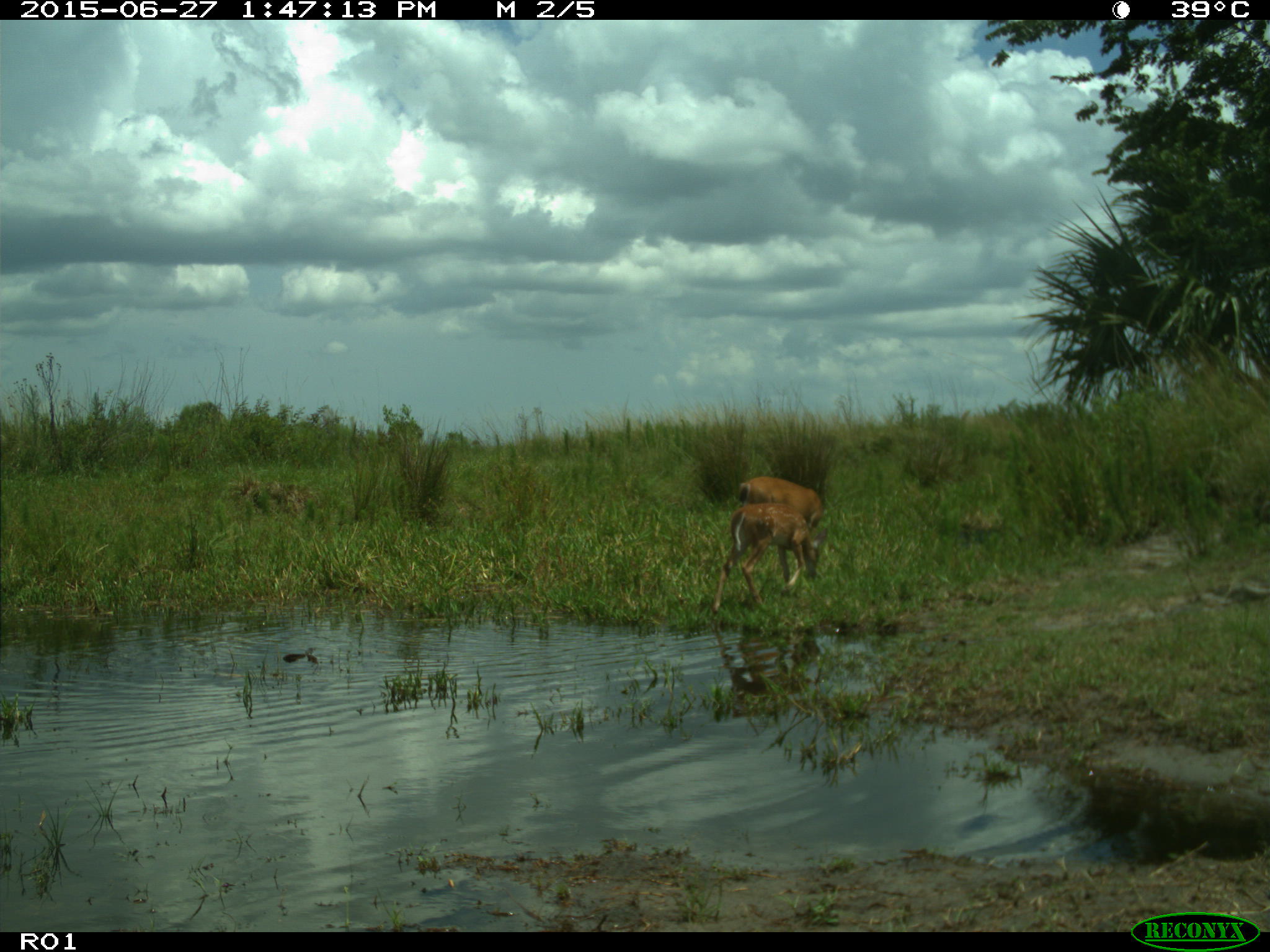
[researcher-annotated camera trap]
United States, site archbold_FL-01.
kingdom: Animalia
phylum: Chordata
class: Mammalia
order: Artiodactyla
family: Cervidae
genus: Odocoileus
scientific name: Odocoileus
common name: deer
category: unidentified deer